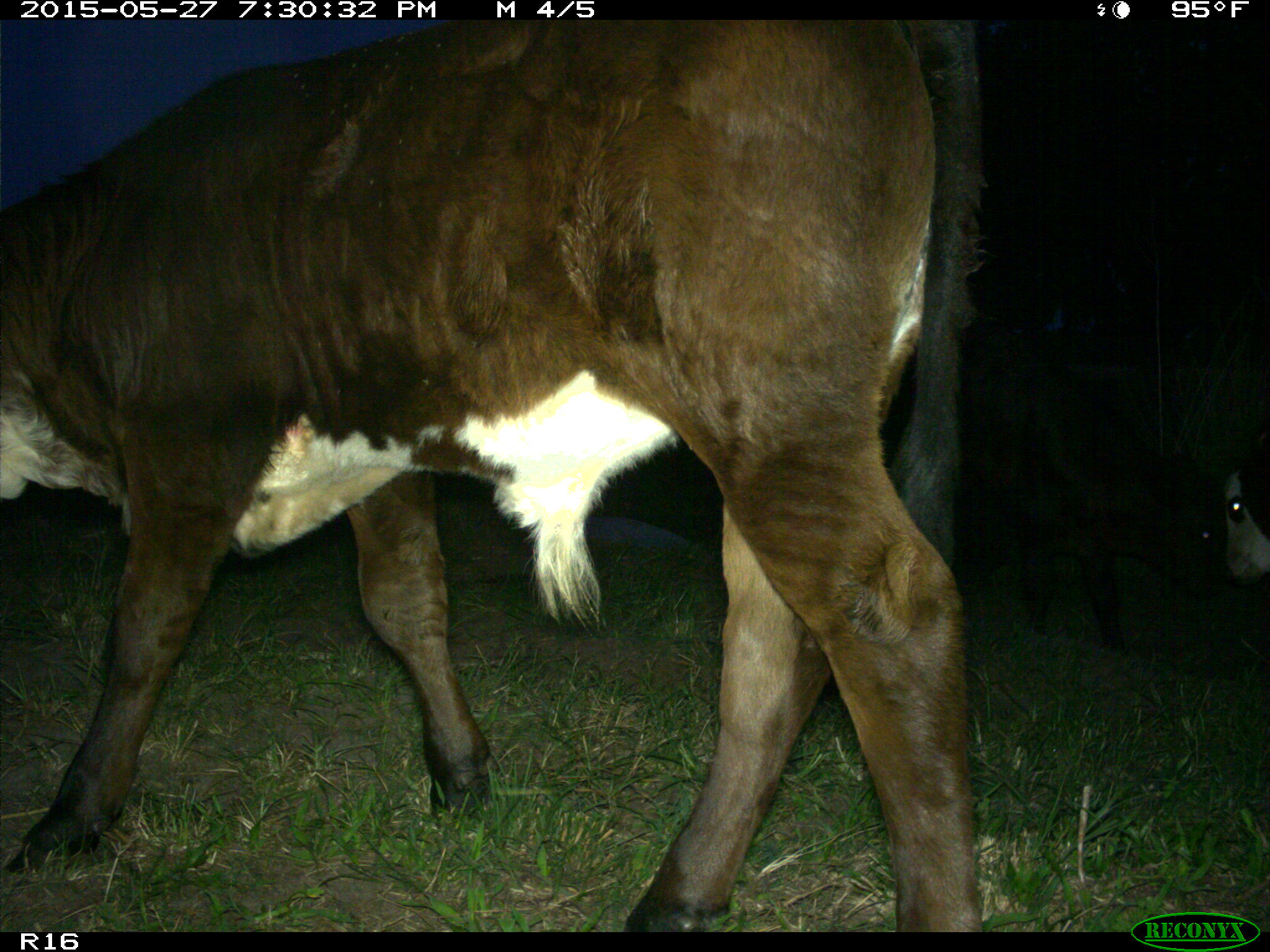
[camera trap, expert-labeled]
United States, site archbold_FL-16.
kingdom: Animalia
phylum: Chordata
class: Mammalia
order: Artiodactyla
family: Bovidae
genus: Bos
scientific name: Bos taurus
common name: domestic cow